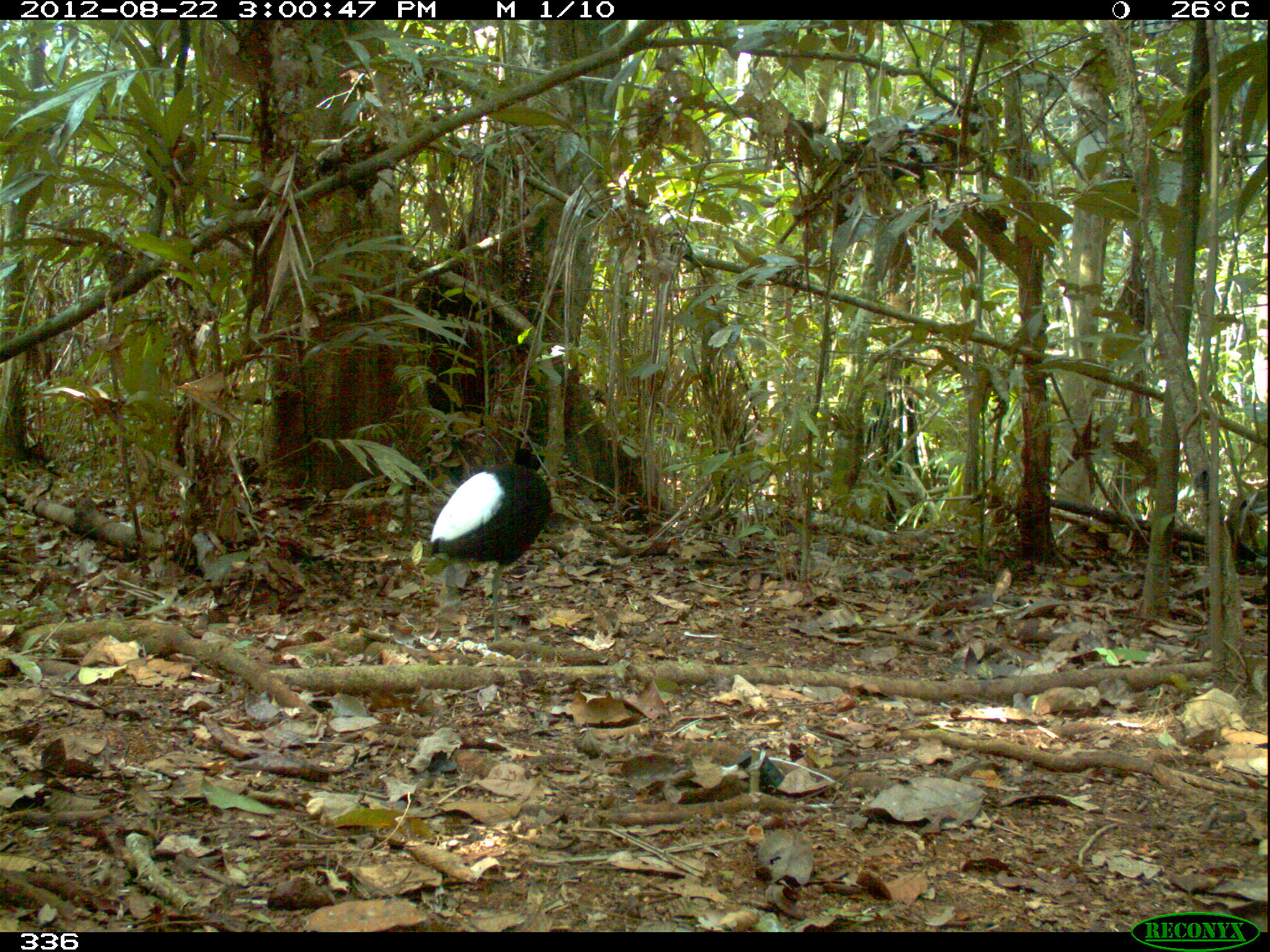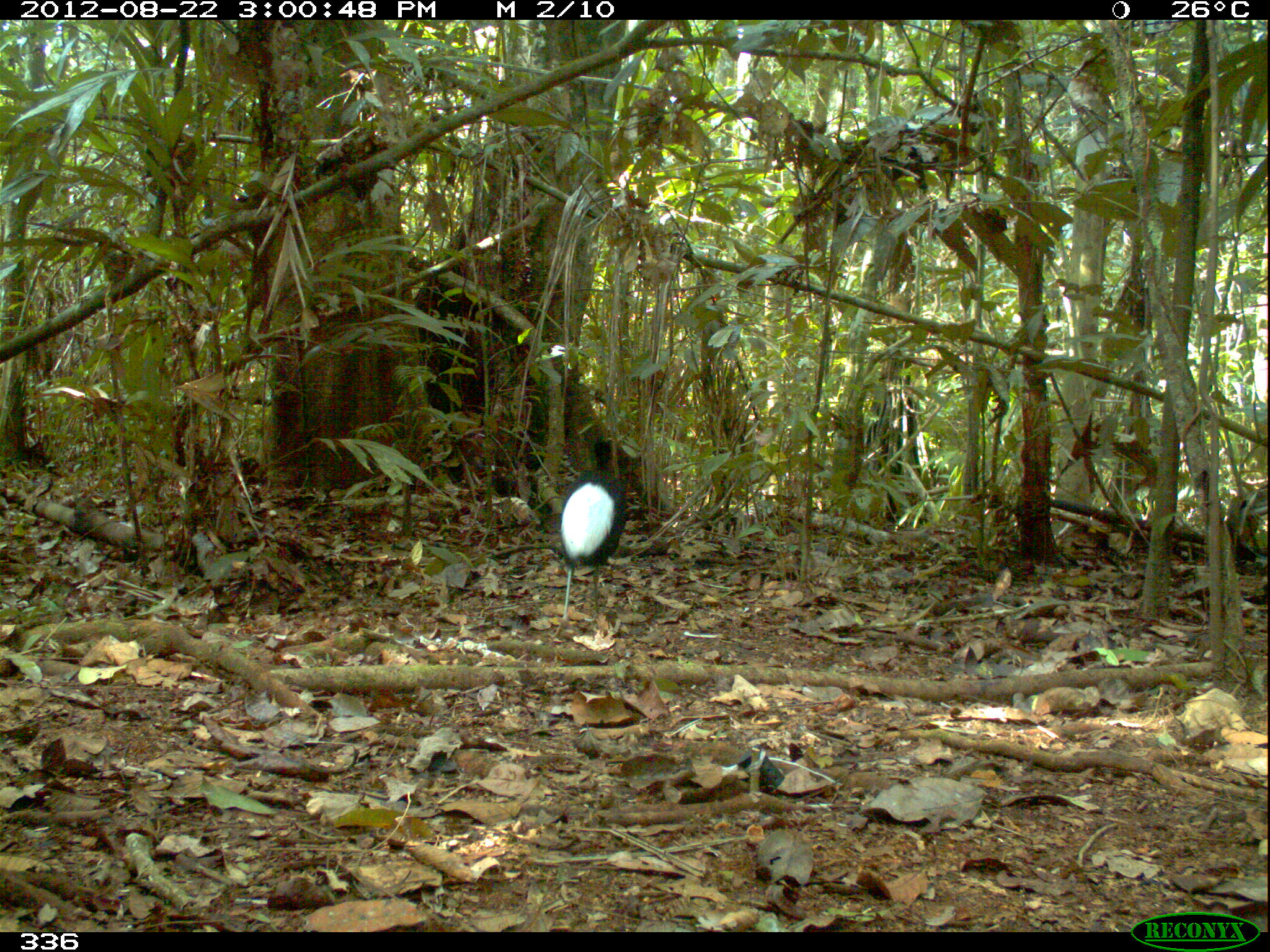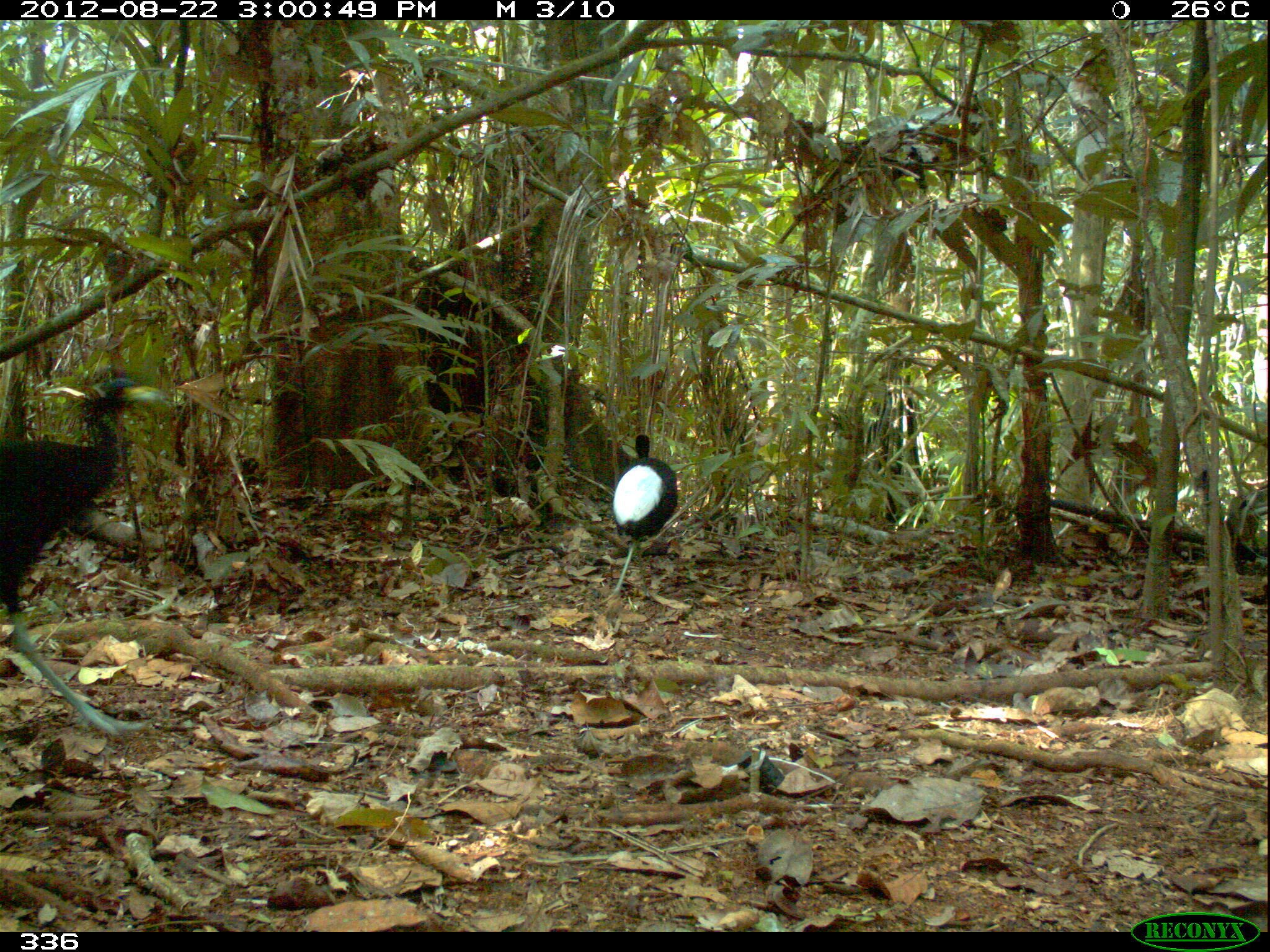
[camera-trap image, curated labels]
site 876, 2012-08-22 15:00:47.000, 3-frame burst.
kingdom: Animalia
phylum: Chordata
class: Aves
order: Gruiformes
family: Psophiidae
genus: Psophia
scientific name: Psophia leucoptera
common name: pale-winged trumpeter